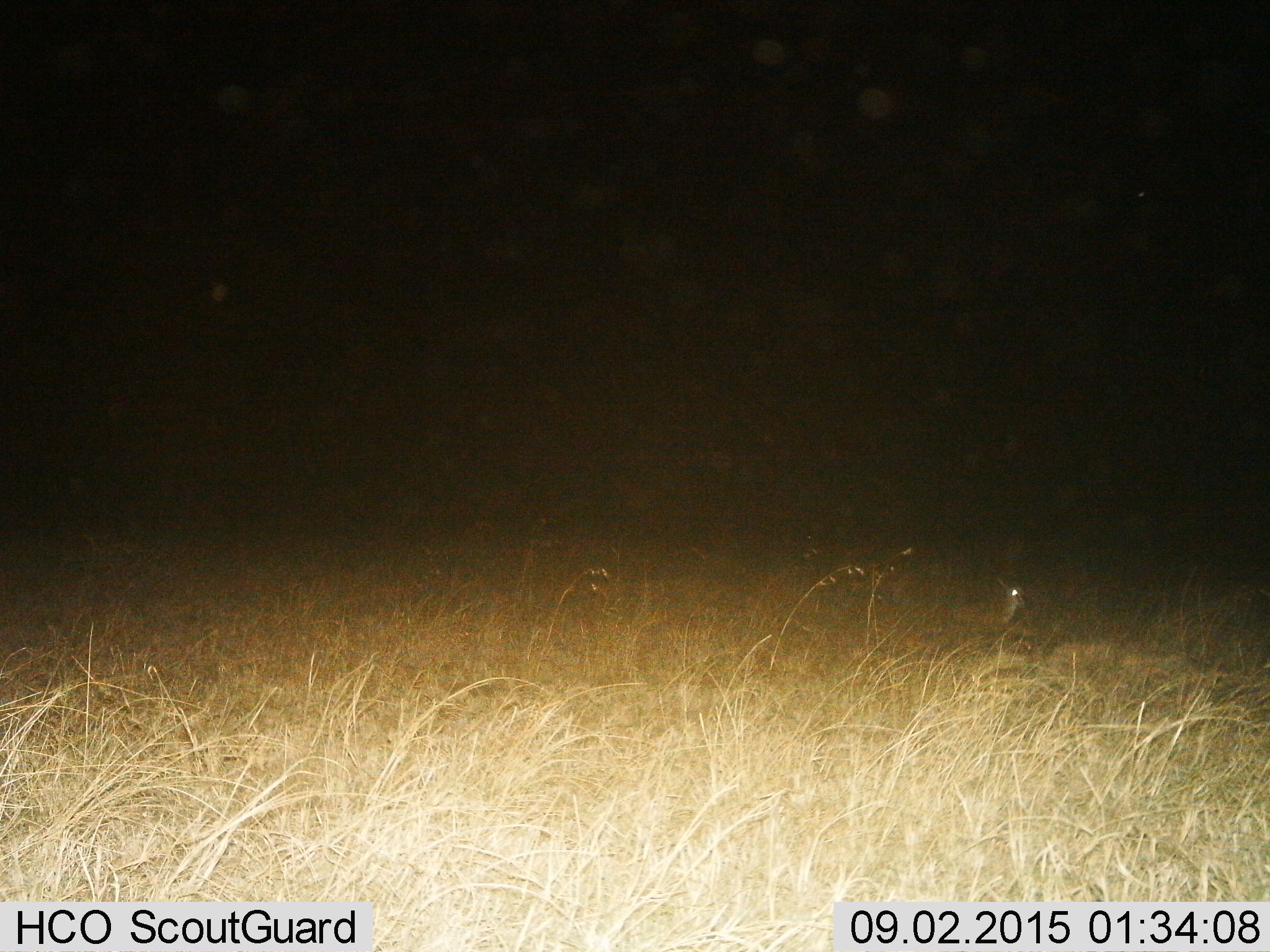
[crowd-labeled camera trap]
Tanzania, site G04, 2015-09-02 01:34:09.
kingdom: Animalia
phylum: Chordata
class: Mammalia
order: Artiodactyla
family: Bovidae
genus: Eudorcas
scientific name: Eudorcas thomsonii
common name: thomson's gazelle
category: gazellethomsons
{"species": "gazellethomsons (thomson's gazelle) (Eudorcas thomsonii)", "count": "1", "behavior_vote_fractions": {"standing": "14%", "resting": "86%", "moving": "0%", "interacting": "0%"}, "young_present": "0%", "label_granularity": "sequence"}